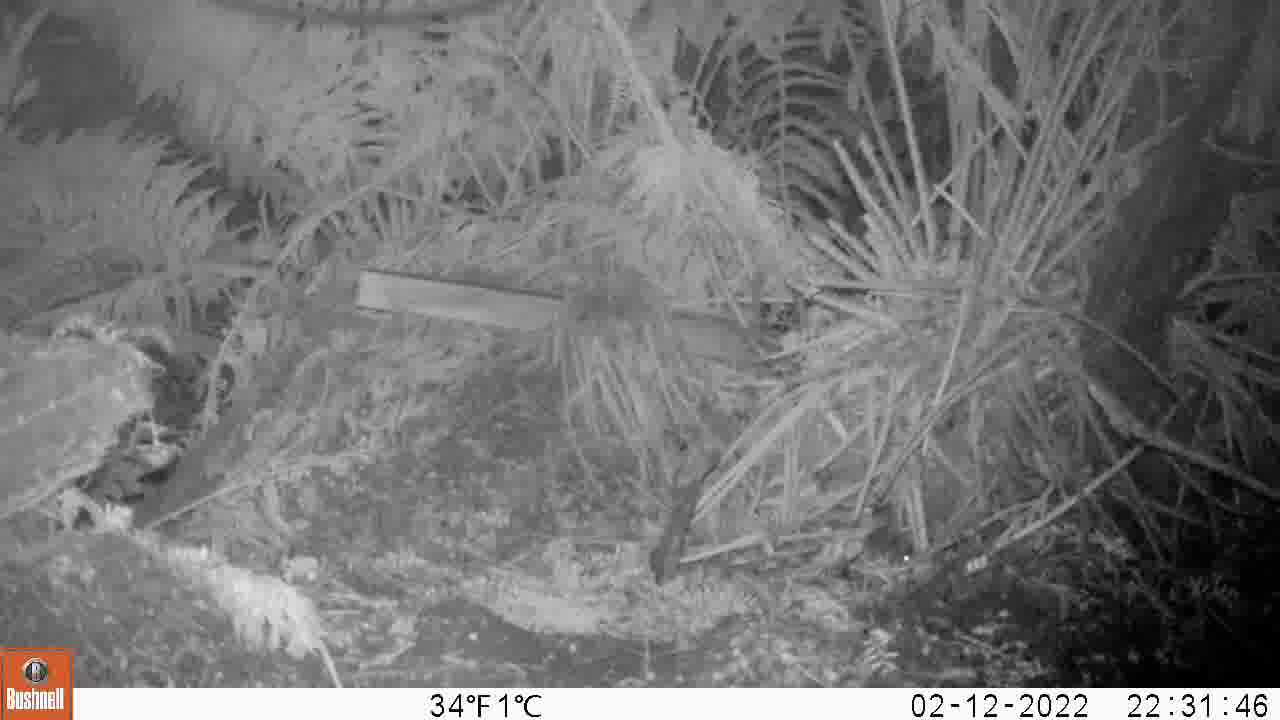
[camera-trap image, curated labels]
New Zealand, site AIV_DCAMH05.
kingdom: Animalia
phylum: Chordata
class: Mammalia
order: Rodentia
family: Muridae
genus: Mus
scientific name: Mus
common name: mouse